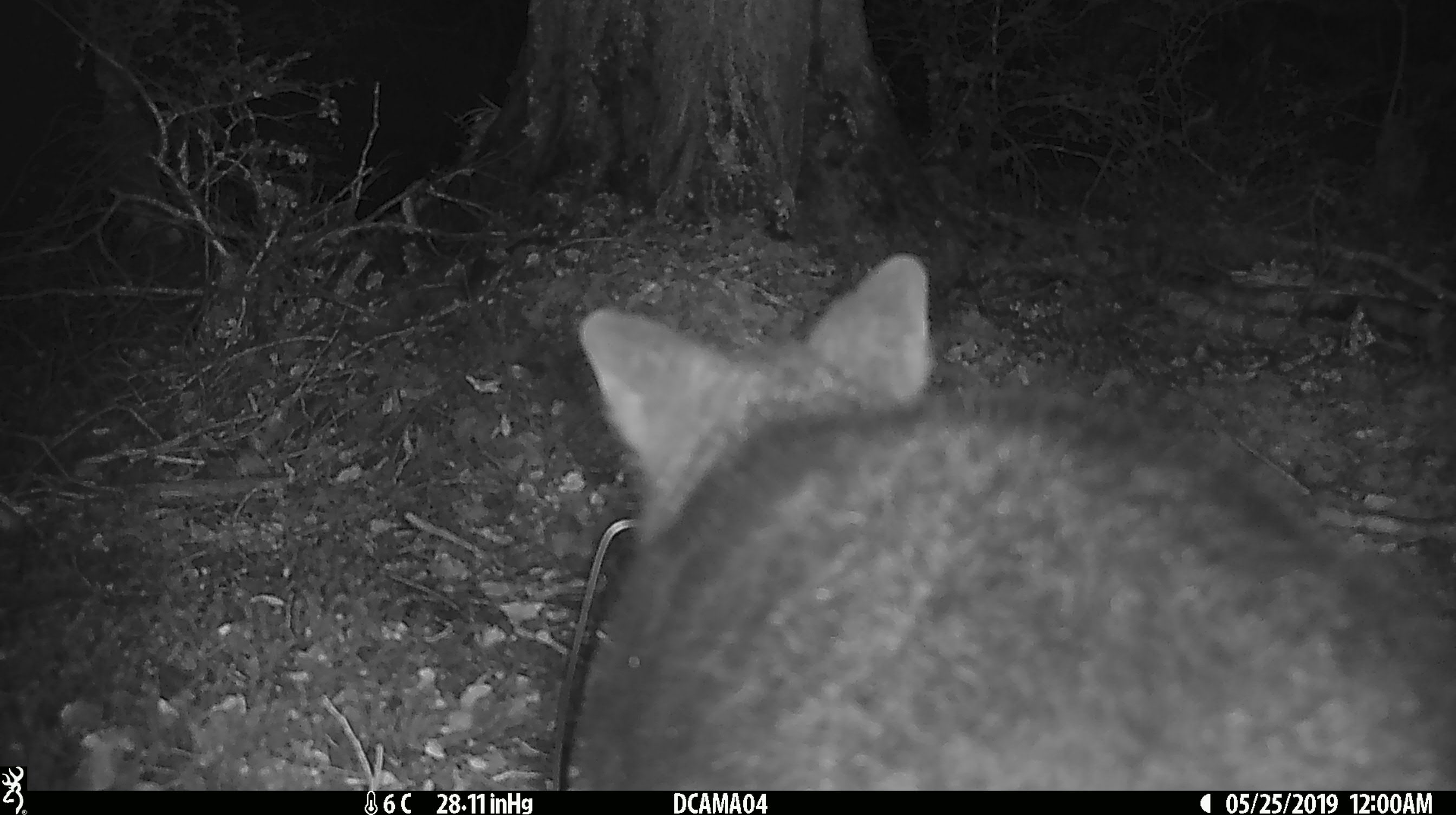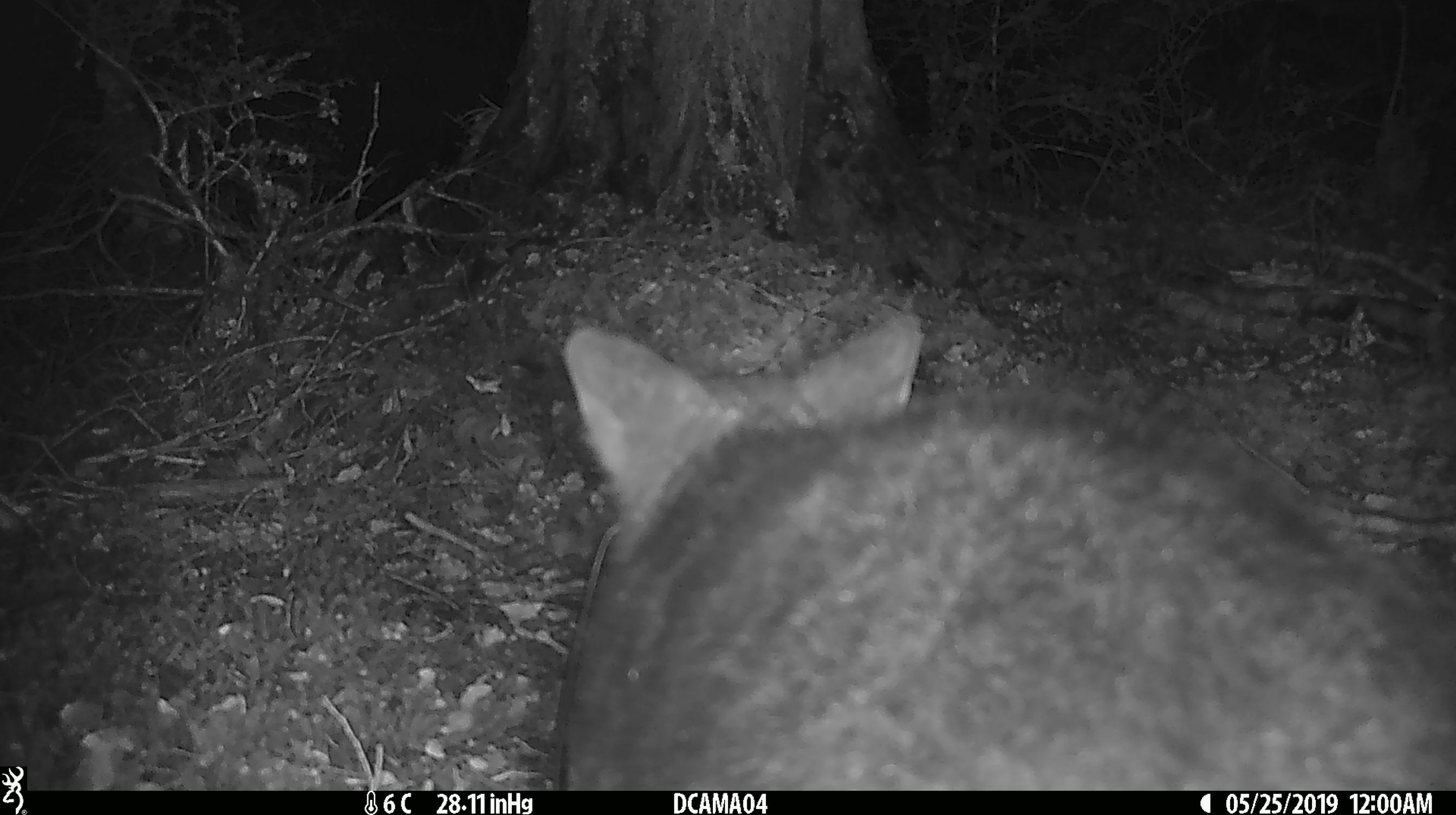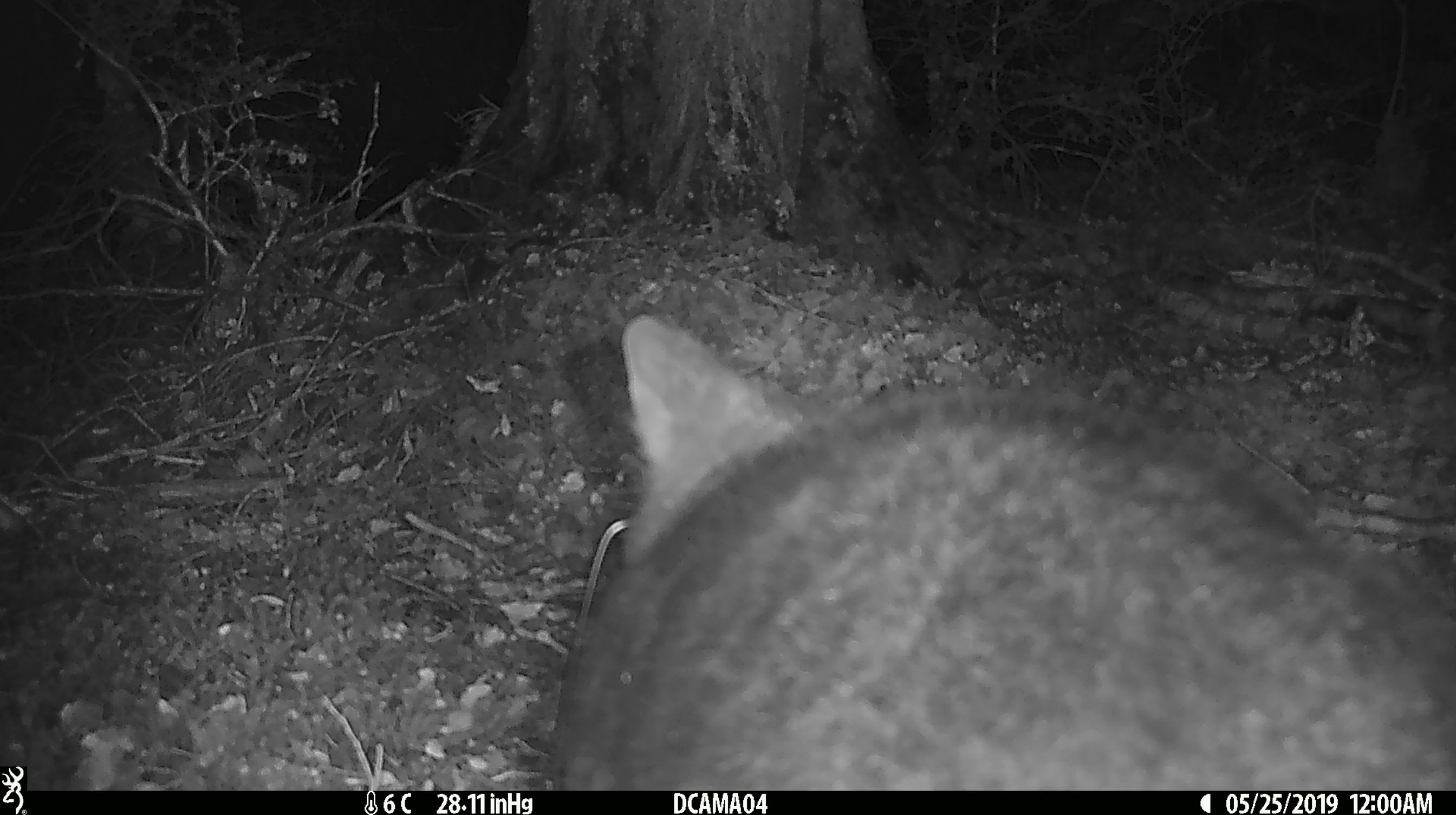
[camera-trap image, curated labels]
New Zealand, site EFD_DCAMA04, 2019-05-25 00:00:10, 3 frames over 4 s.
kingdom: Animalia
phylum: Chordata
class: Mammalia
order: Diprotodontia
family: Phalangeridae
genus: Trichosurus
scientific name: Trichosurus vulpecula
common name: common brushtail possum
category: possum